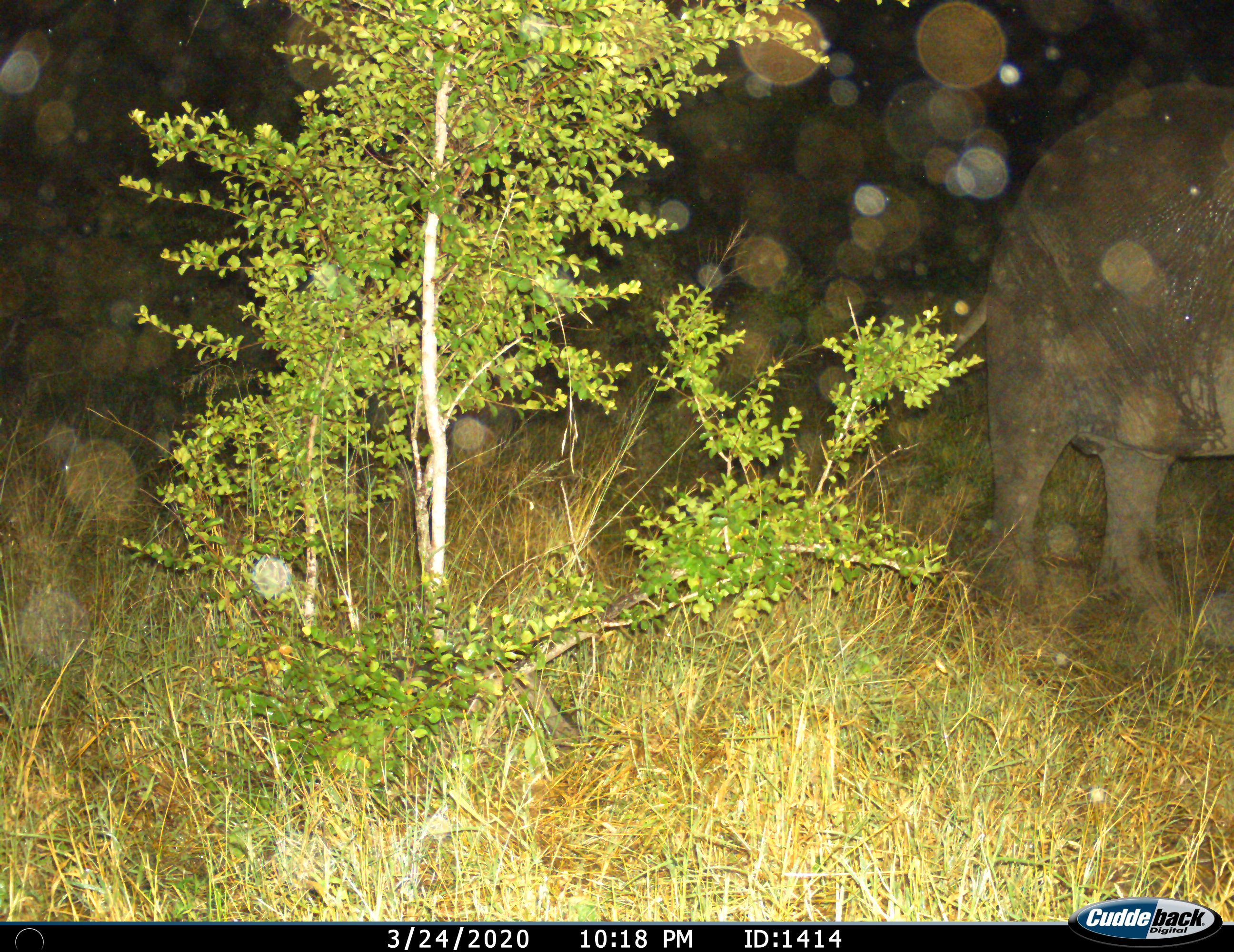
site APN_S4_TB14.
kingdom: Animalia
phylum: Chordata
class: Mammalia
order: Proboscidea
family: Elephantidae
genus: Loxodonta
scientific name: Loxodonta africana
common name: african bush elephant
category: elephant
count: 1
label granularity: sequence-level